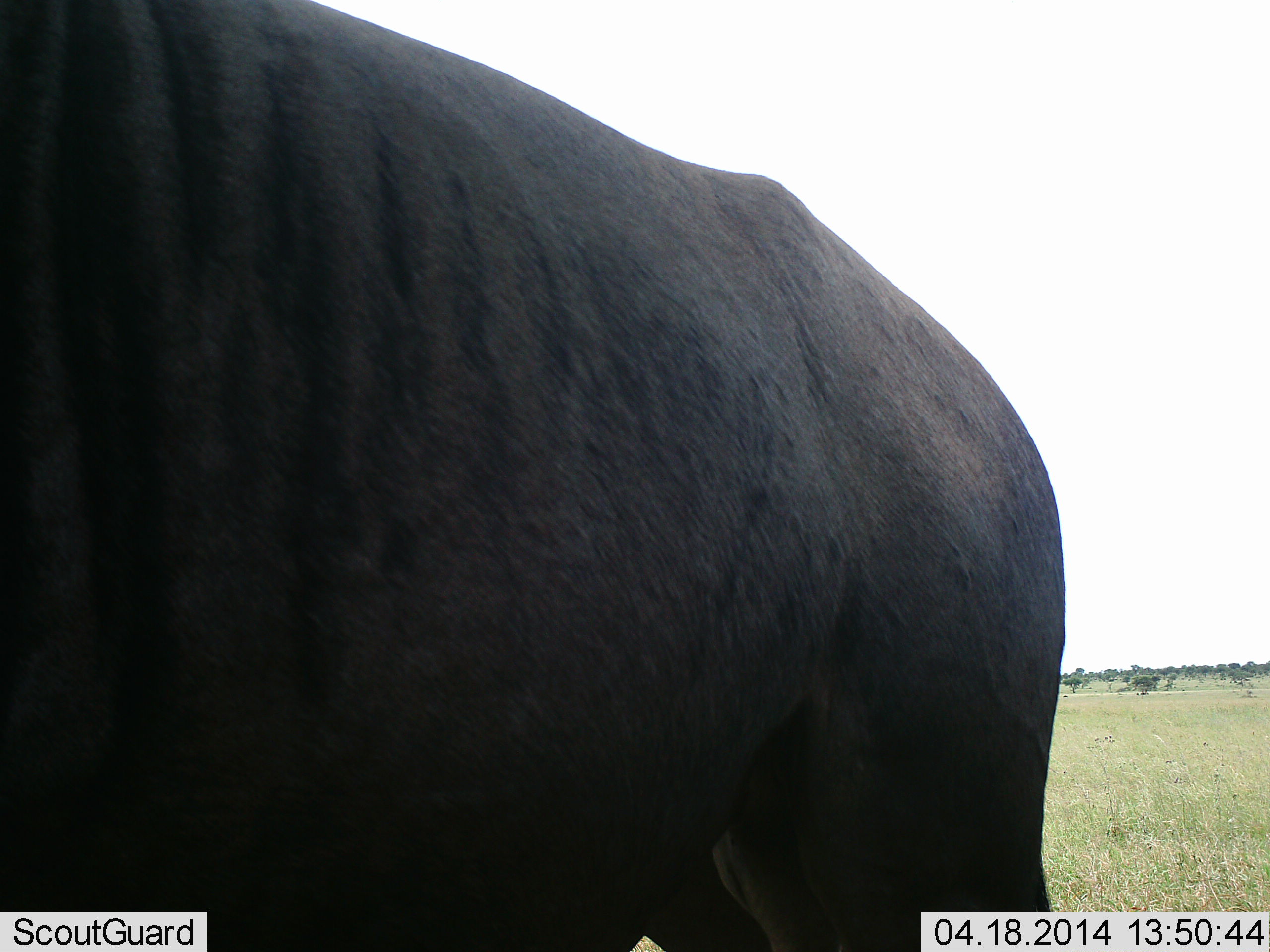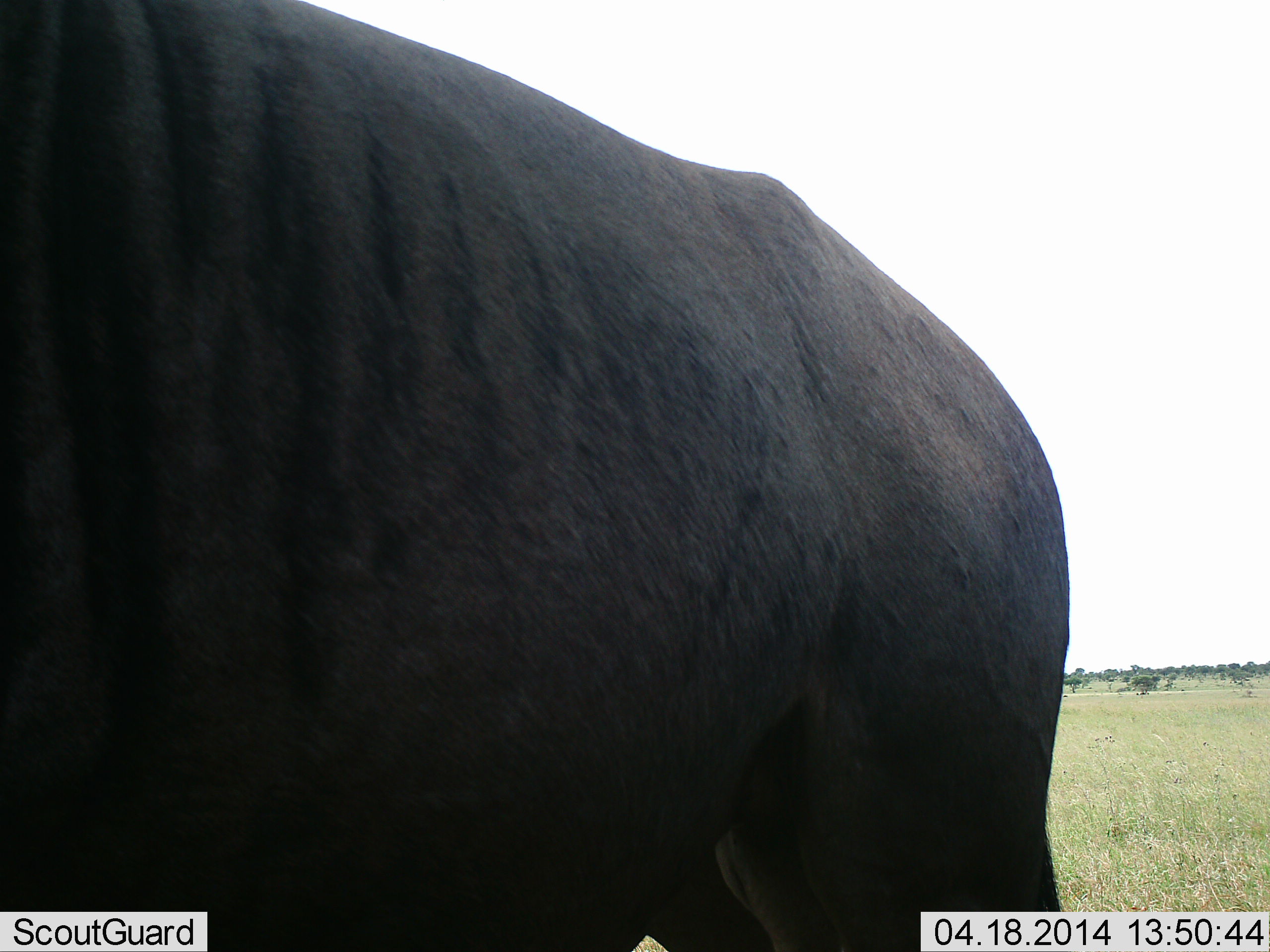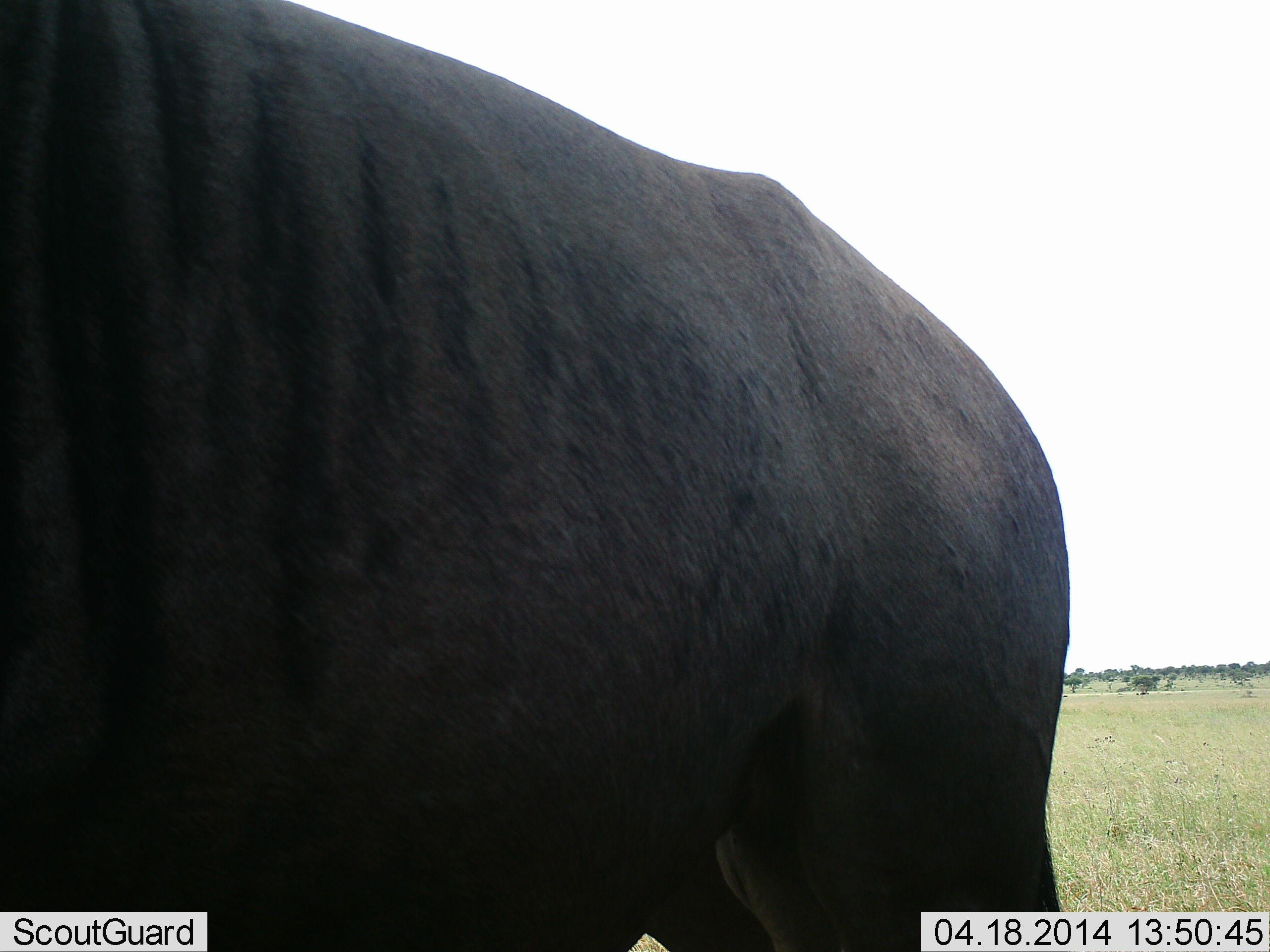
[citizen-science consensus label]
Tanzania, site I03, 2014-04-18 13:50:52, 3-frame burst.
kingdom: Animalia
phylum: Chordata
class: Mammalia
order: Artiodactyla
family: Bovidae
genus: Connochaetes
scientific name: Connochaetes taurinus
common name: blue wildebeest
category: wildebeest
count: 1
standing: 100%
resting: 0%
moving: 0%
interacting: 0%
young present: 0%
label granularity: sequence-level